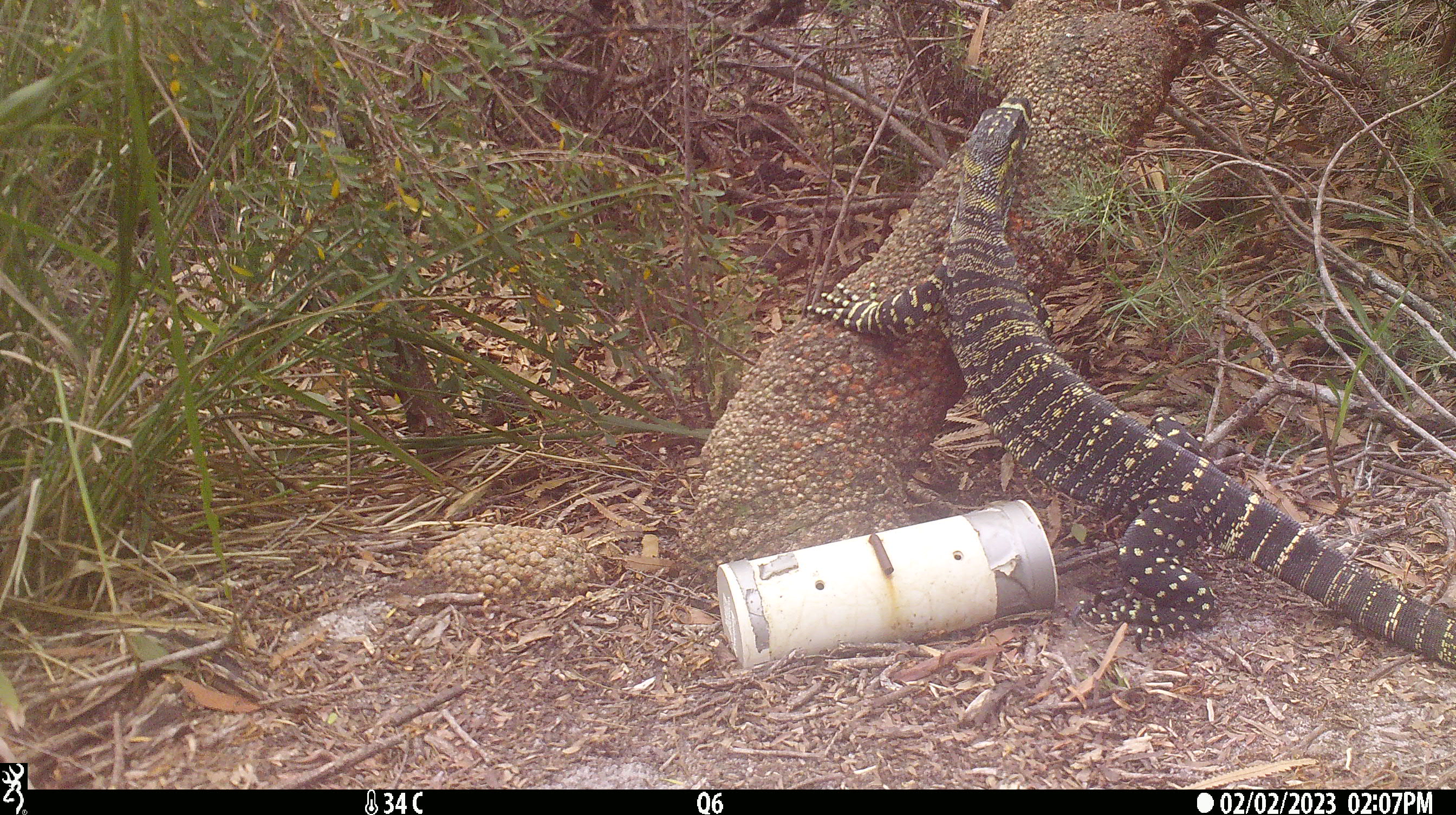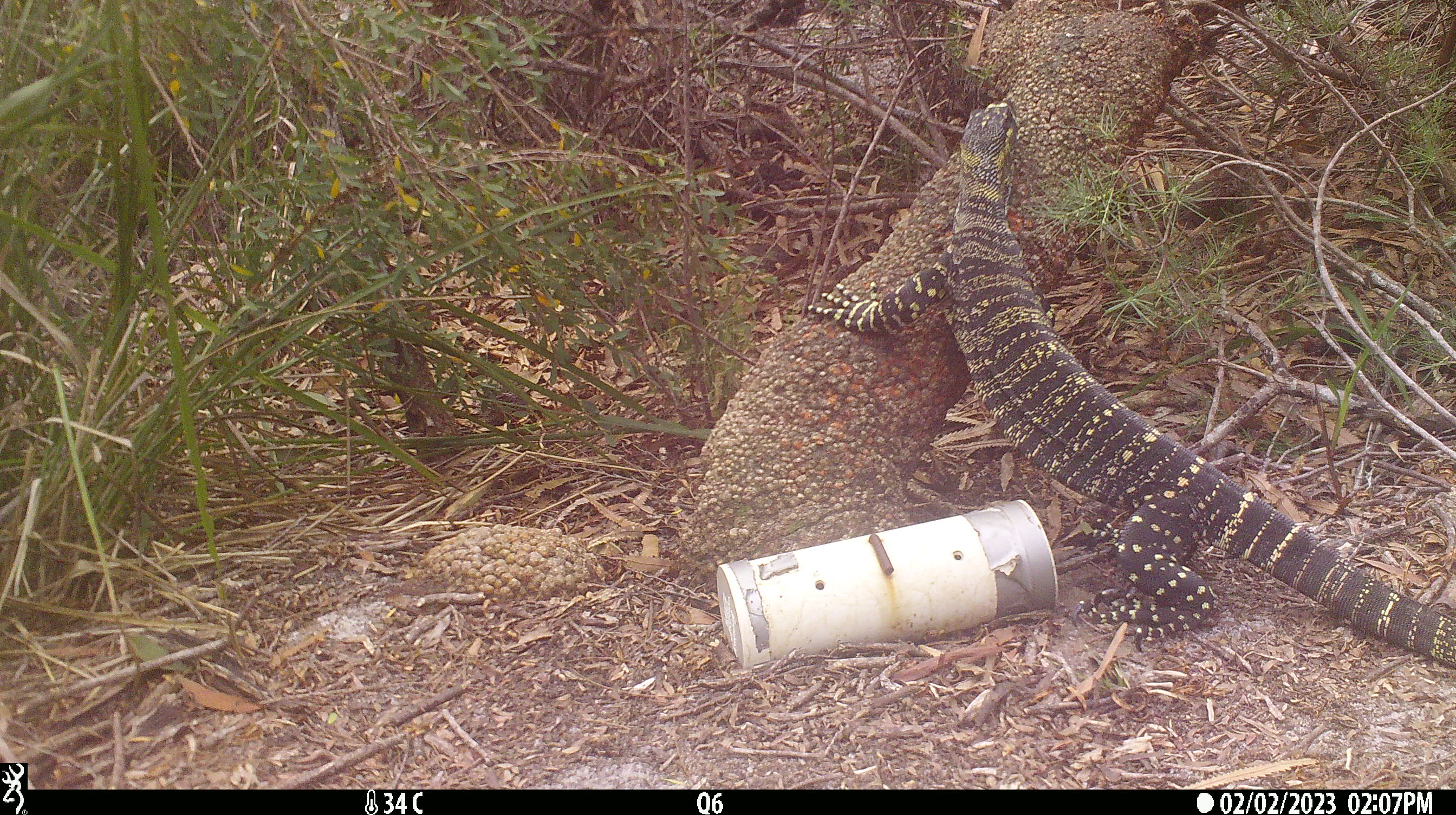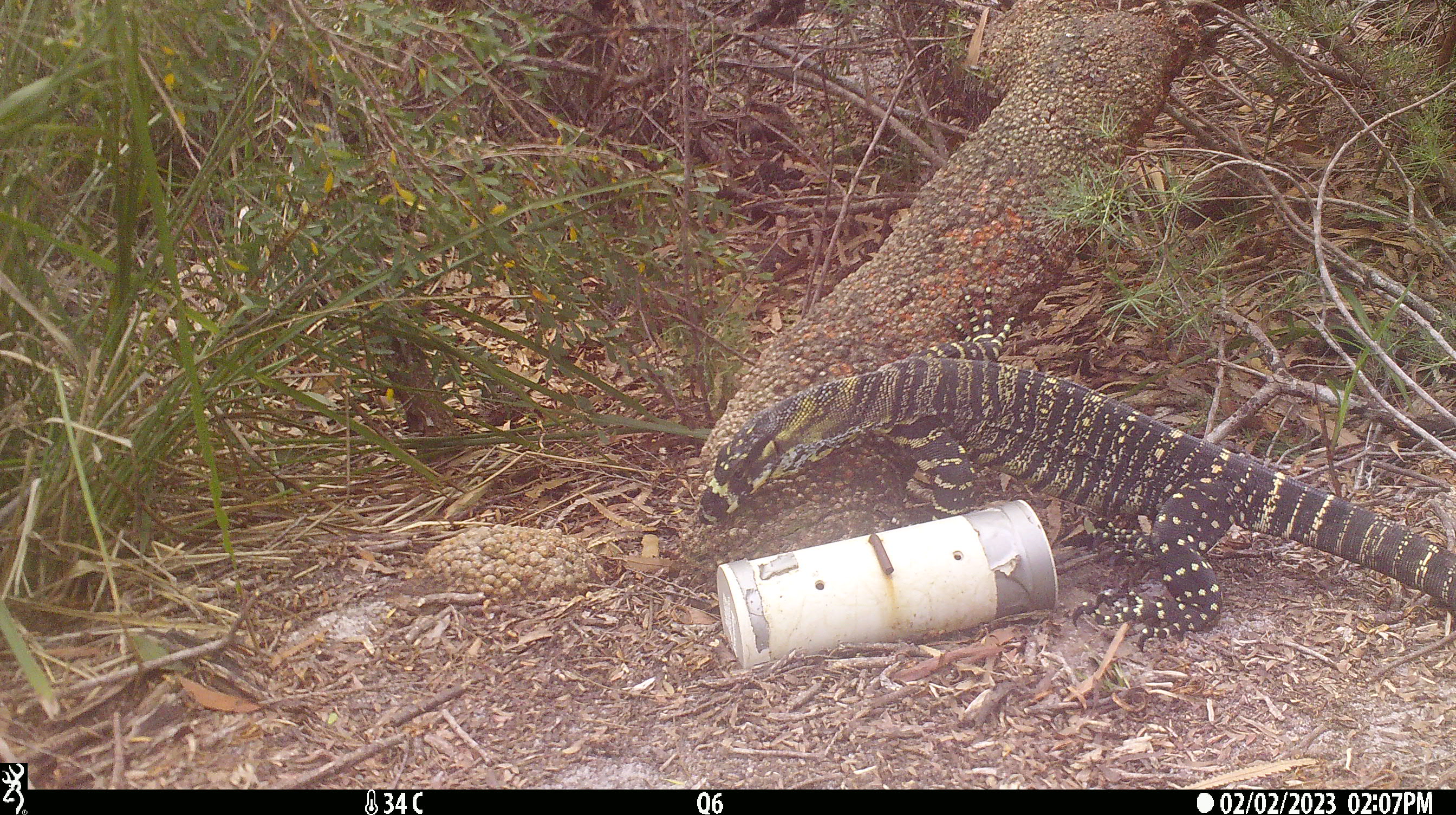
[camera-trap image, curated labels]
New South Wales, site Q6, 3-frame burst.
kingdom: Animalia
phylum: Chordata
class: Reptilia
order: Squamata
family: Varanidae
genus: Varanus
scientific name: Varanus varius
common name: lace monitor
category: goanna